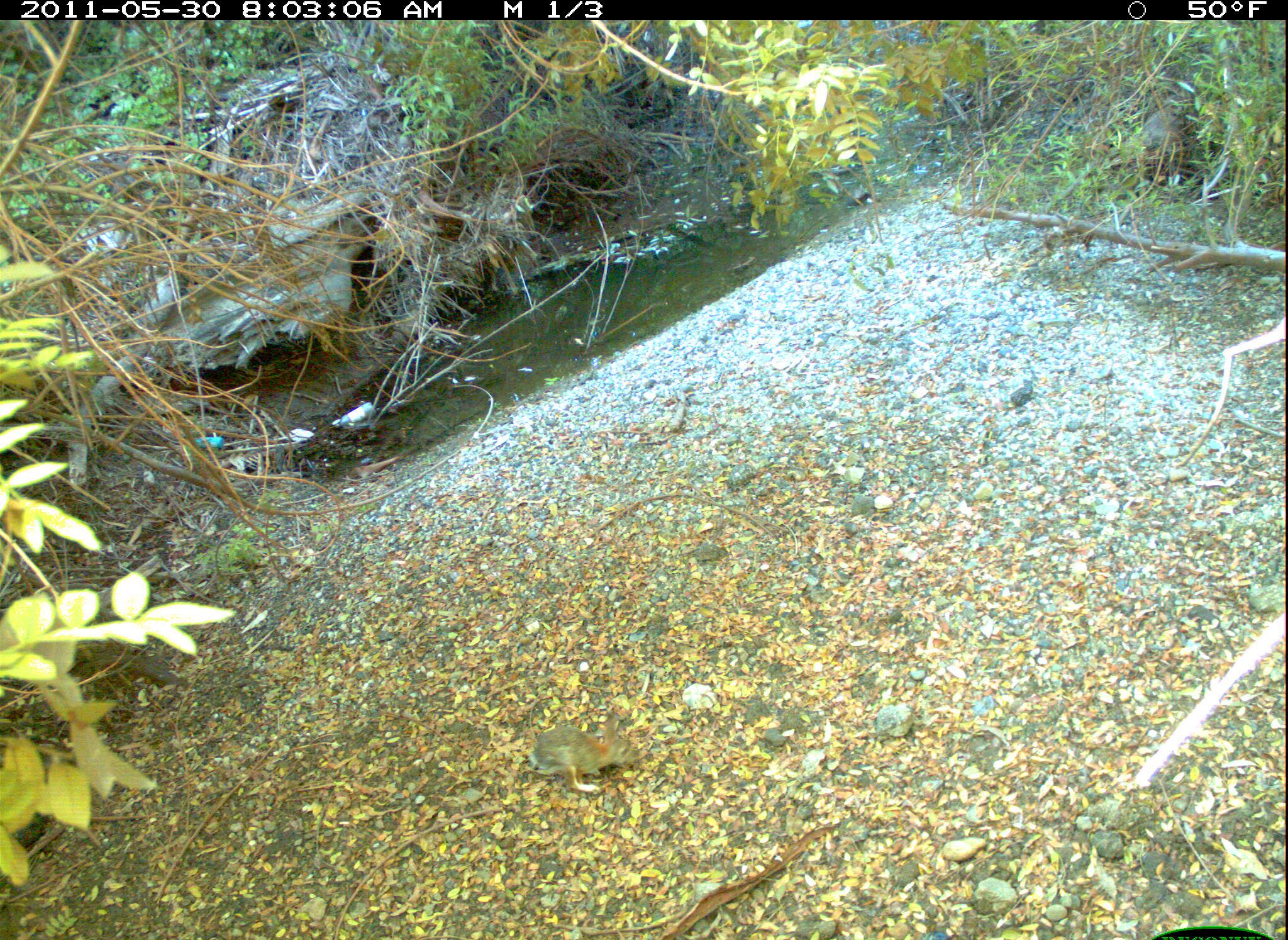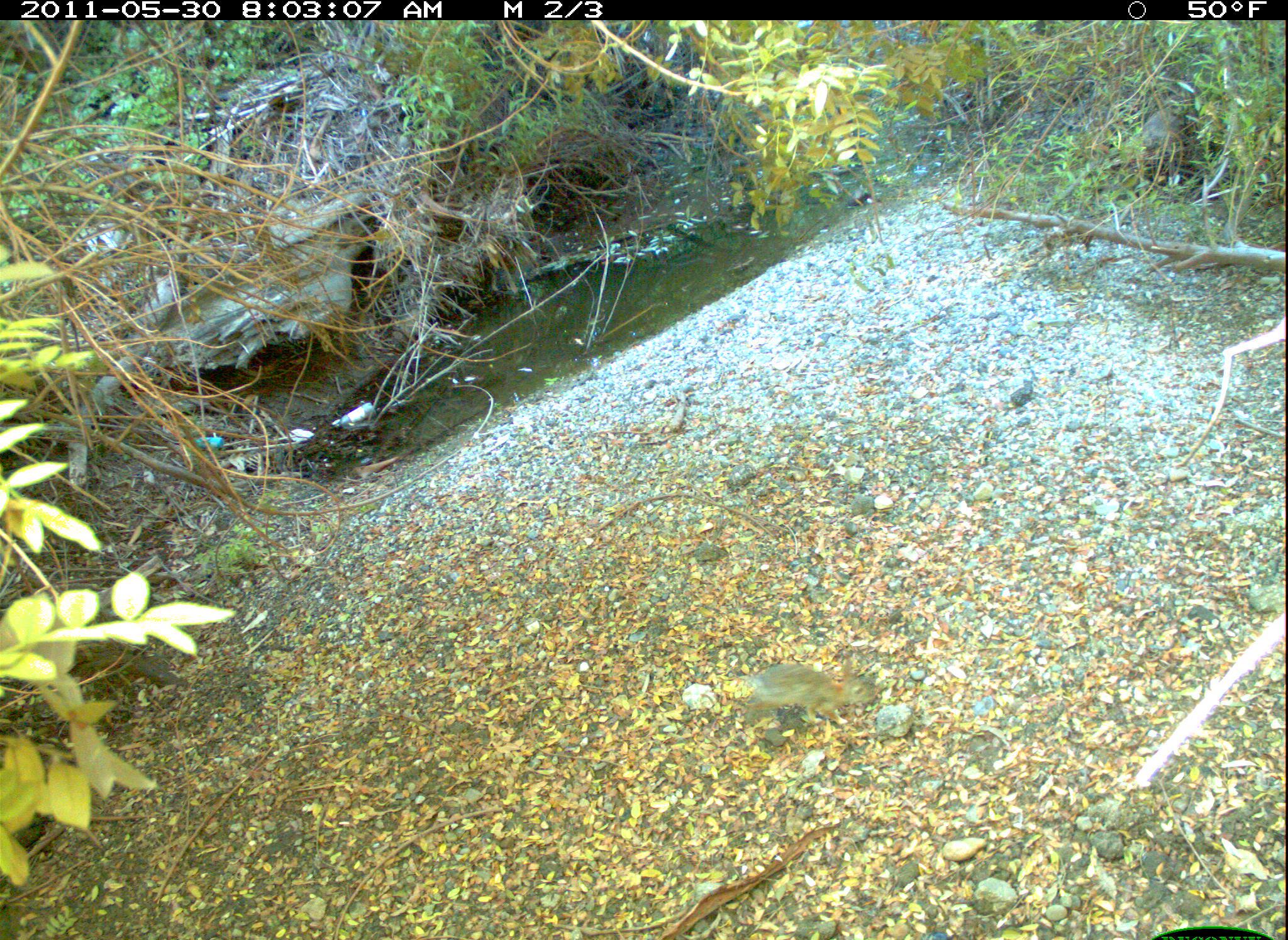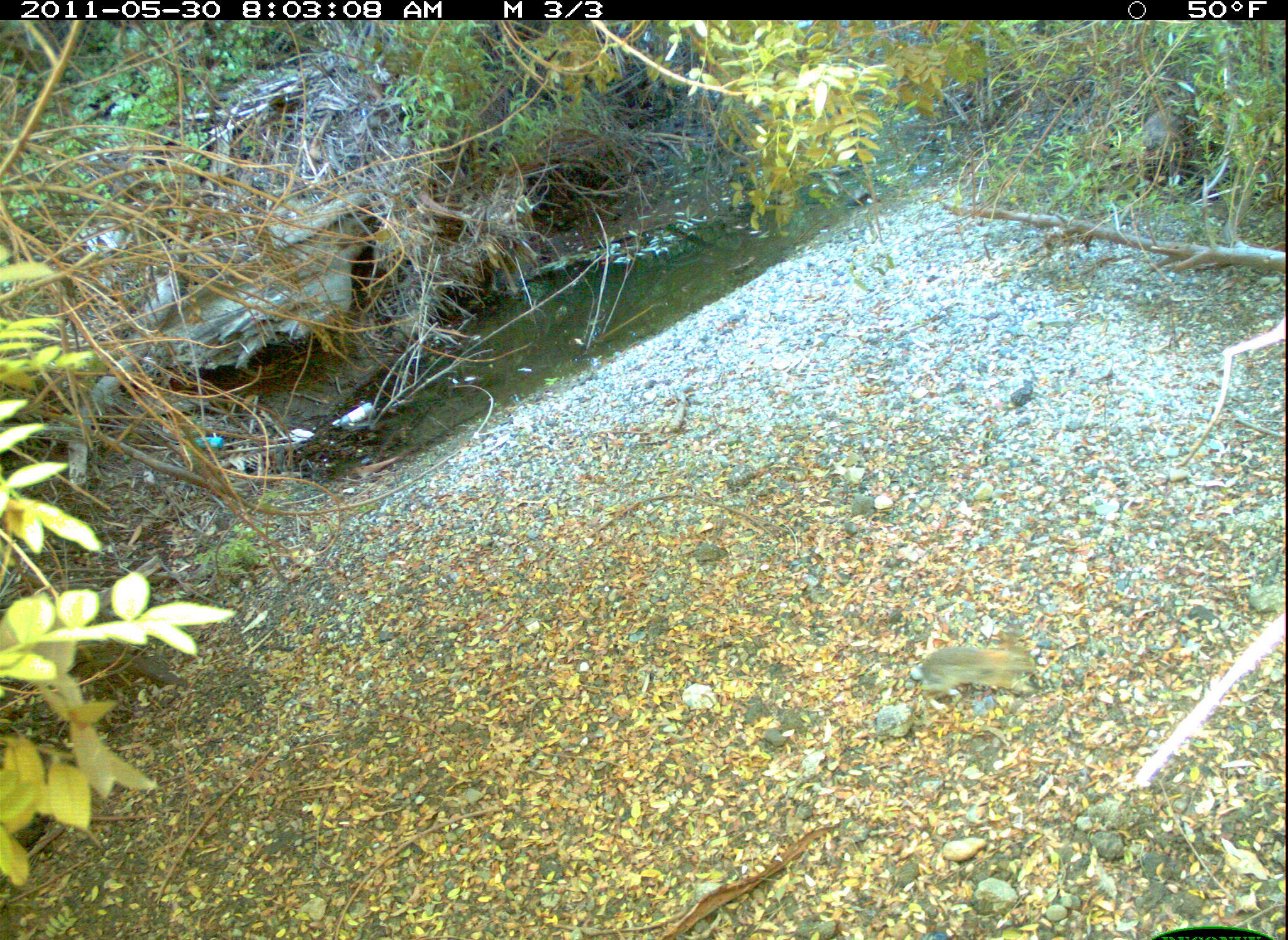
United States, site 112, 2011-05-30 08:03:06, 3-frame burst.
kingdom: Animalia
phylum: Chordata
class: Mammalia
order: Lagomorpha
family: Leporidae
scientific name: Leporidae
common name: rabbits and hares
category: rabbit